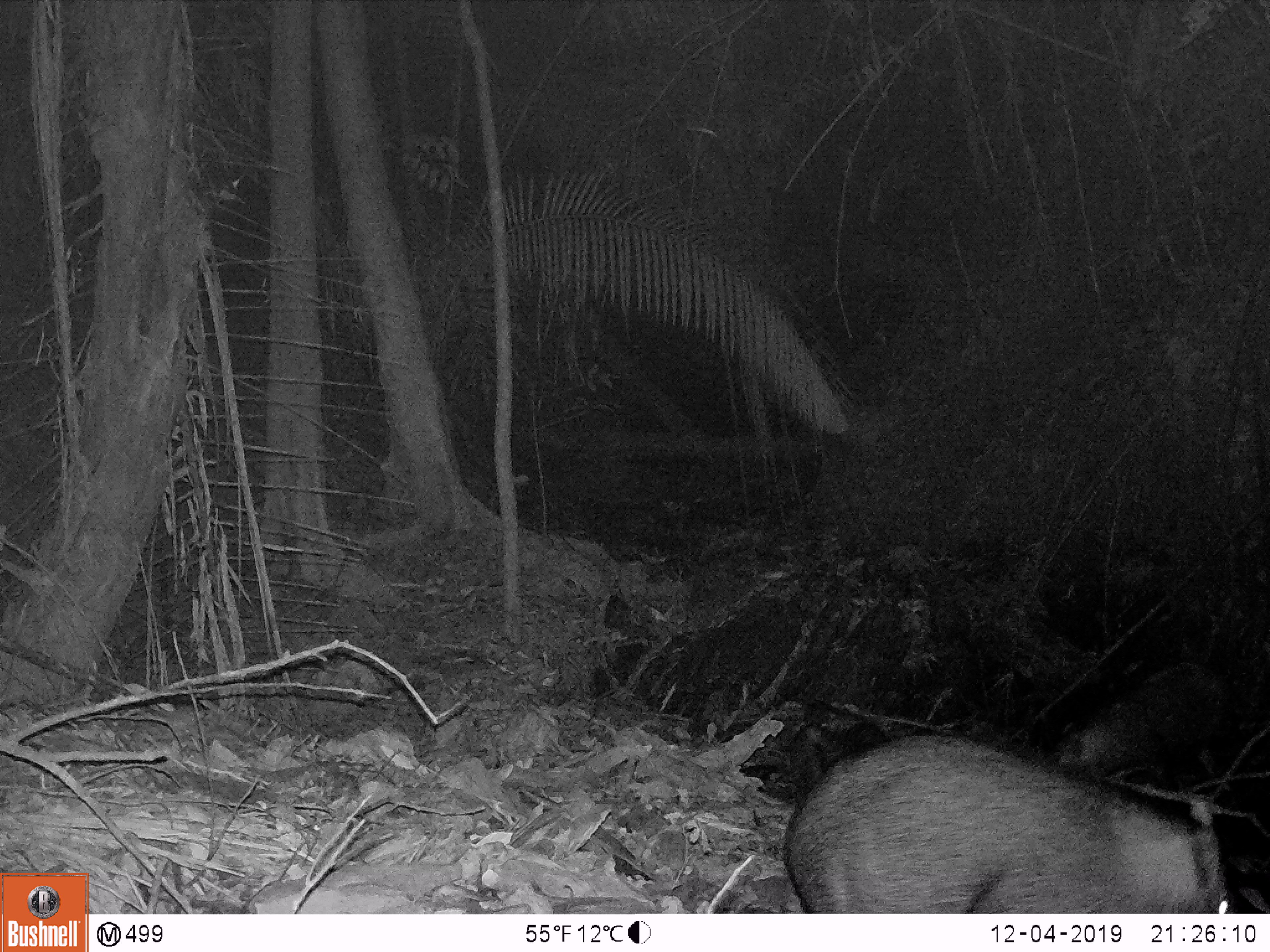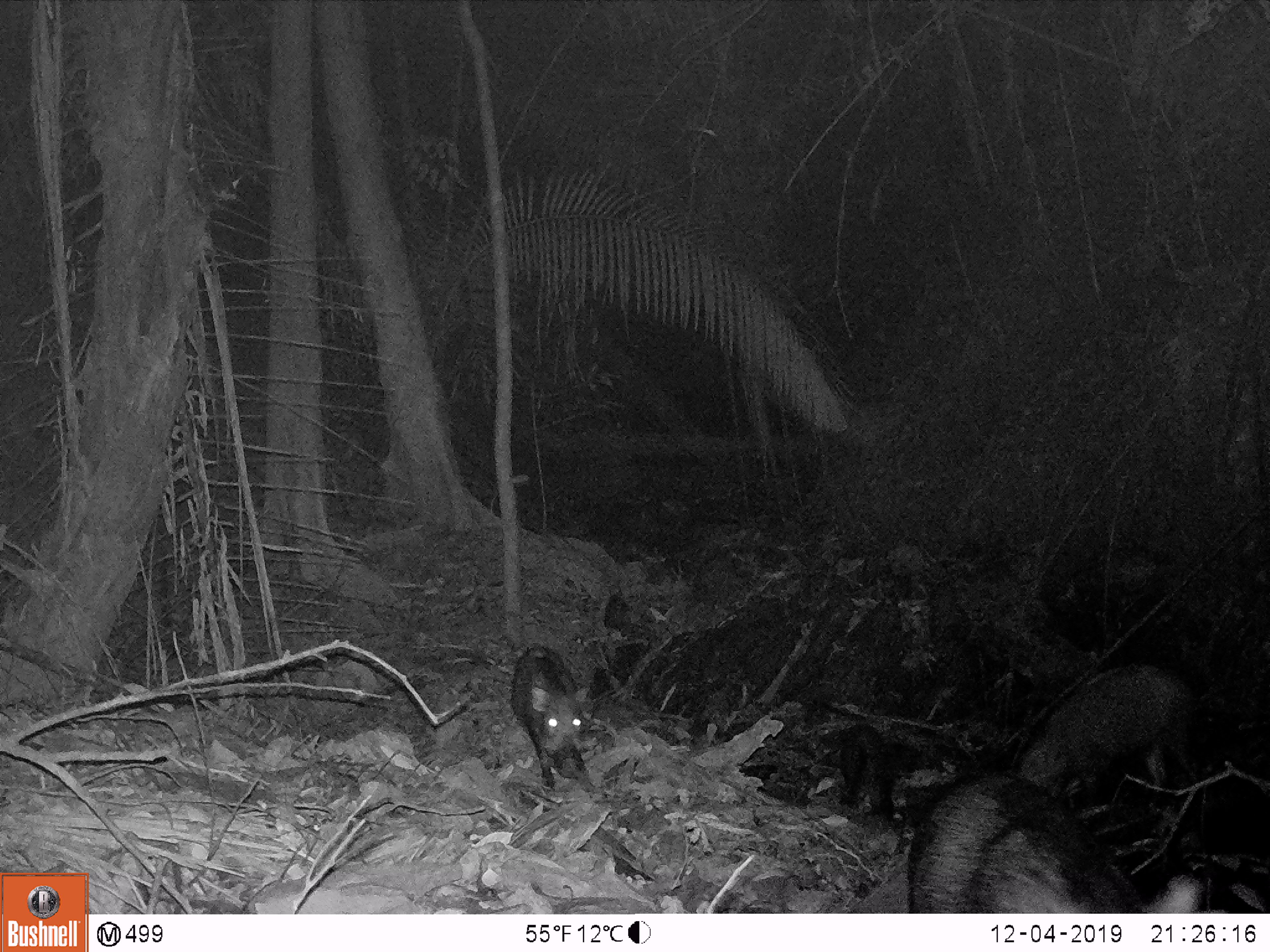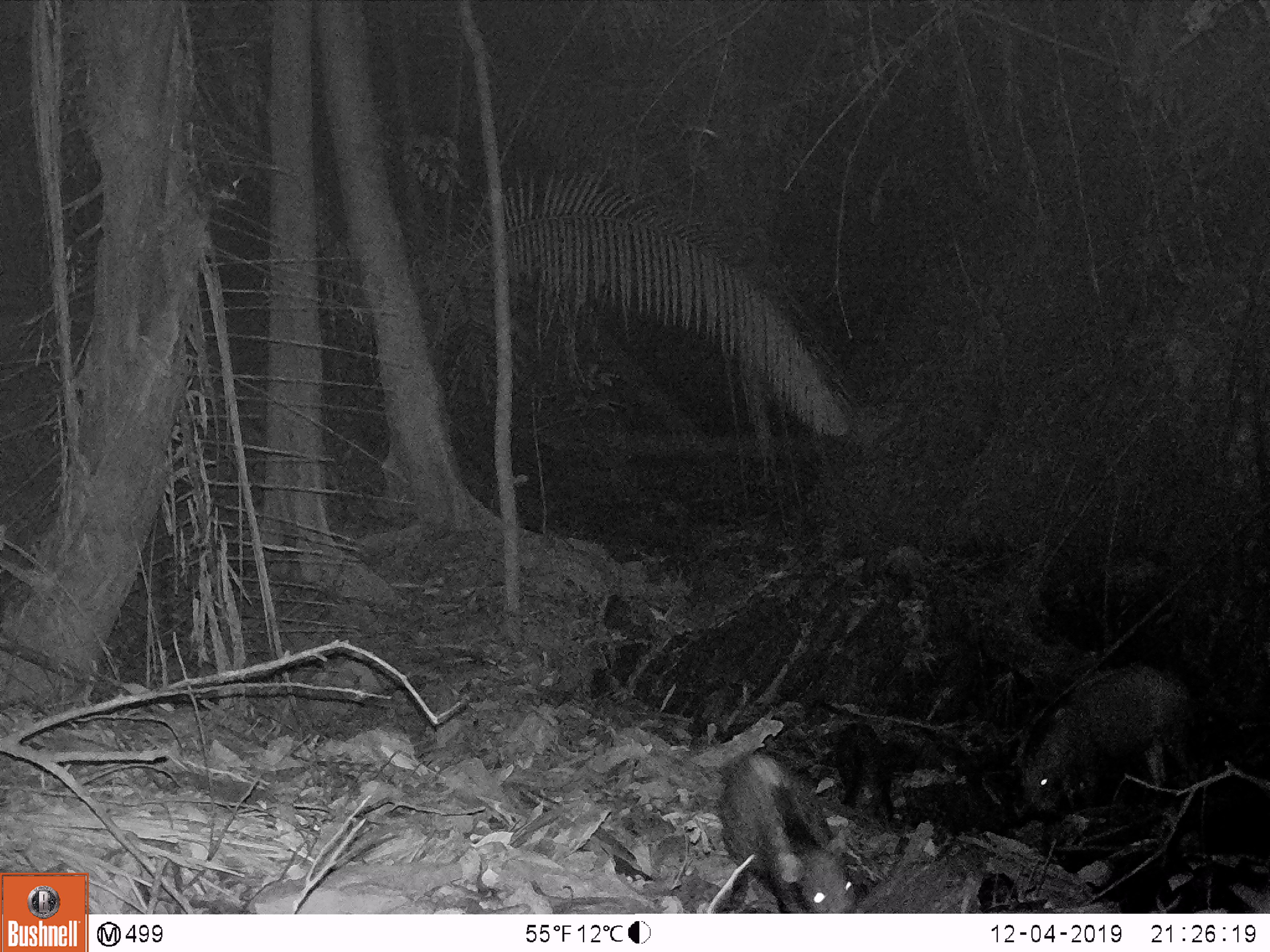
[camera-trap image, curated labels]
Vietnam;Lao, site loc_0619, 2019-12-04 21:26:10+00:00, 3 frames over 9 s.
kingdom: Animalia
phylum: Chordata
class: Mammalia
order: Artiodactyla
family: Suidae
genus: Sus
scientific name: Sus scrofa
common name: eurasian wild pig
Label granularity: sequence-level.